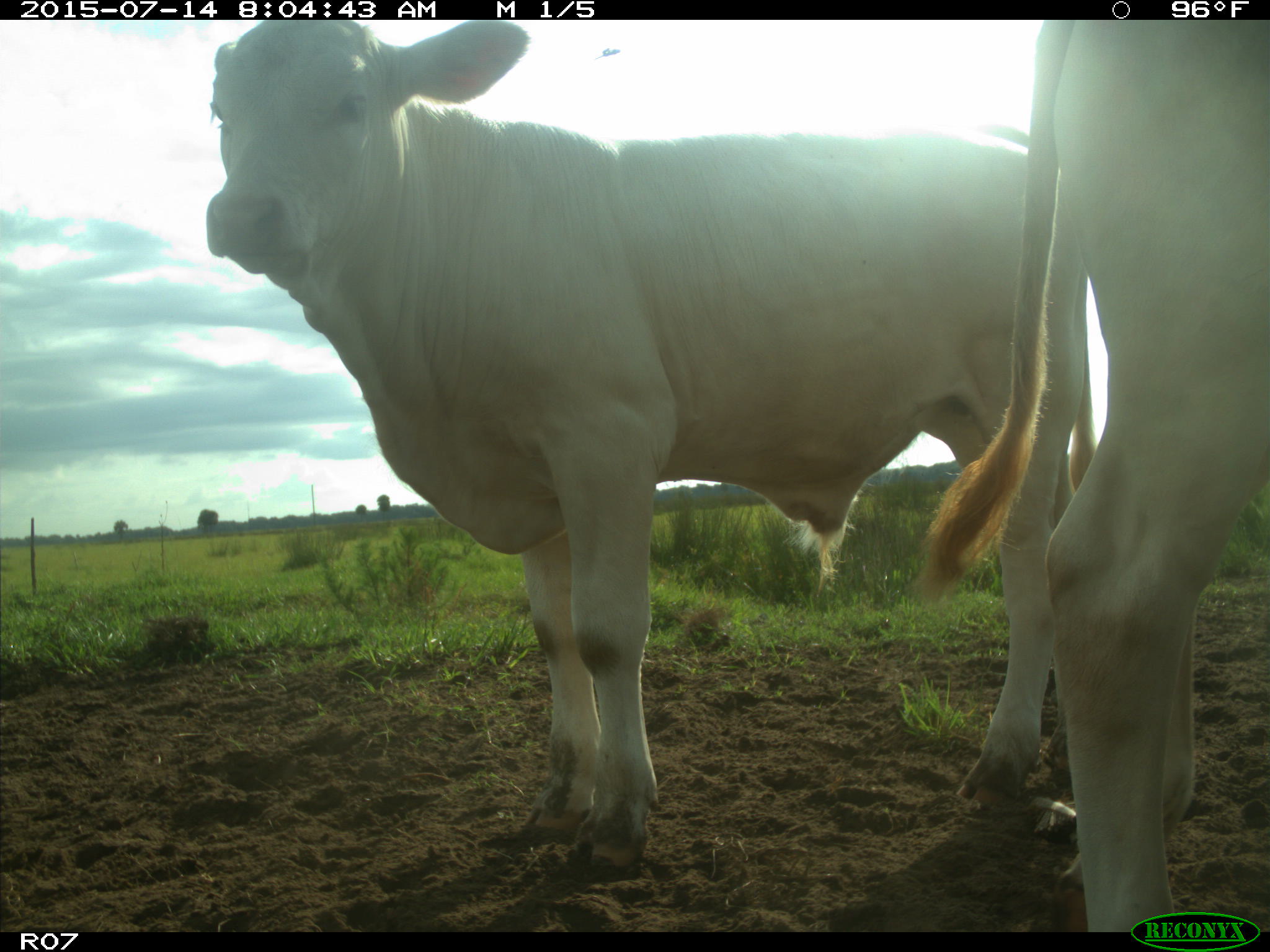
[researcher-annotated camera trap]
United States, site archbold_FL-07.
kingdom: Animalia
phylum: Chordata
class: Mammalia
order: Artiodactyla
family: Bovidae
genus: Bos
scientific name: Bos taurus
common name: domestic cow